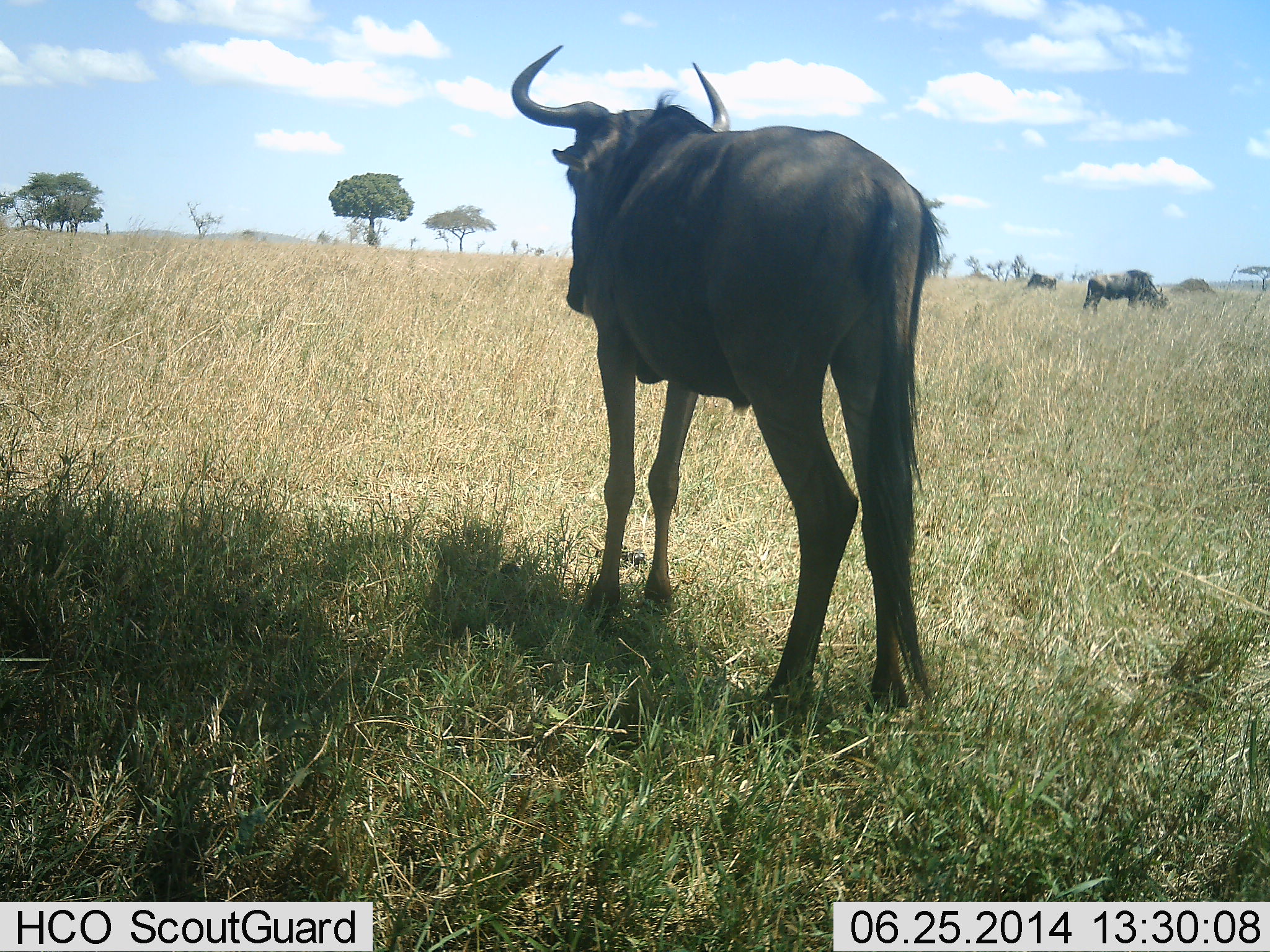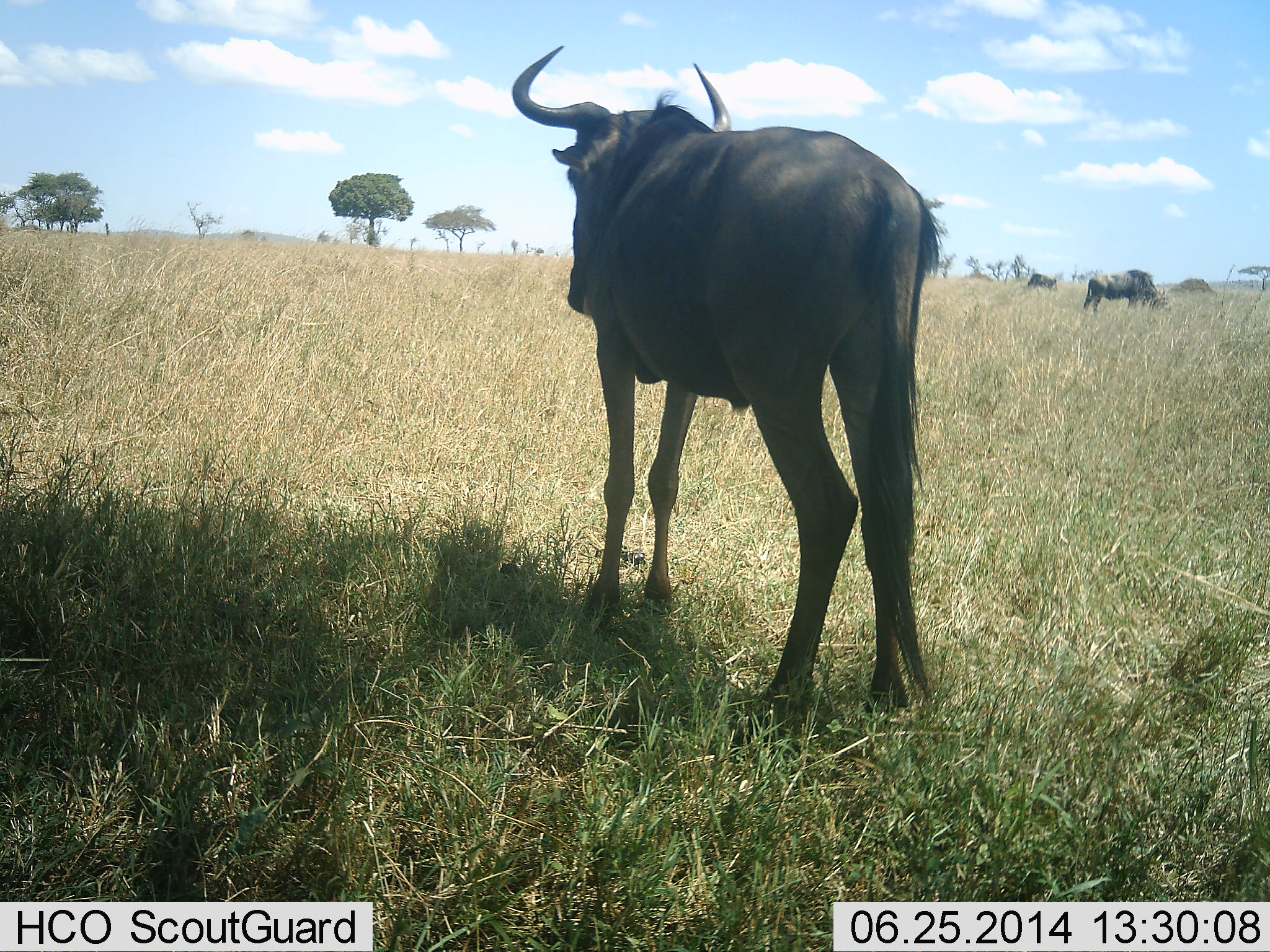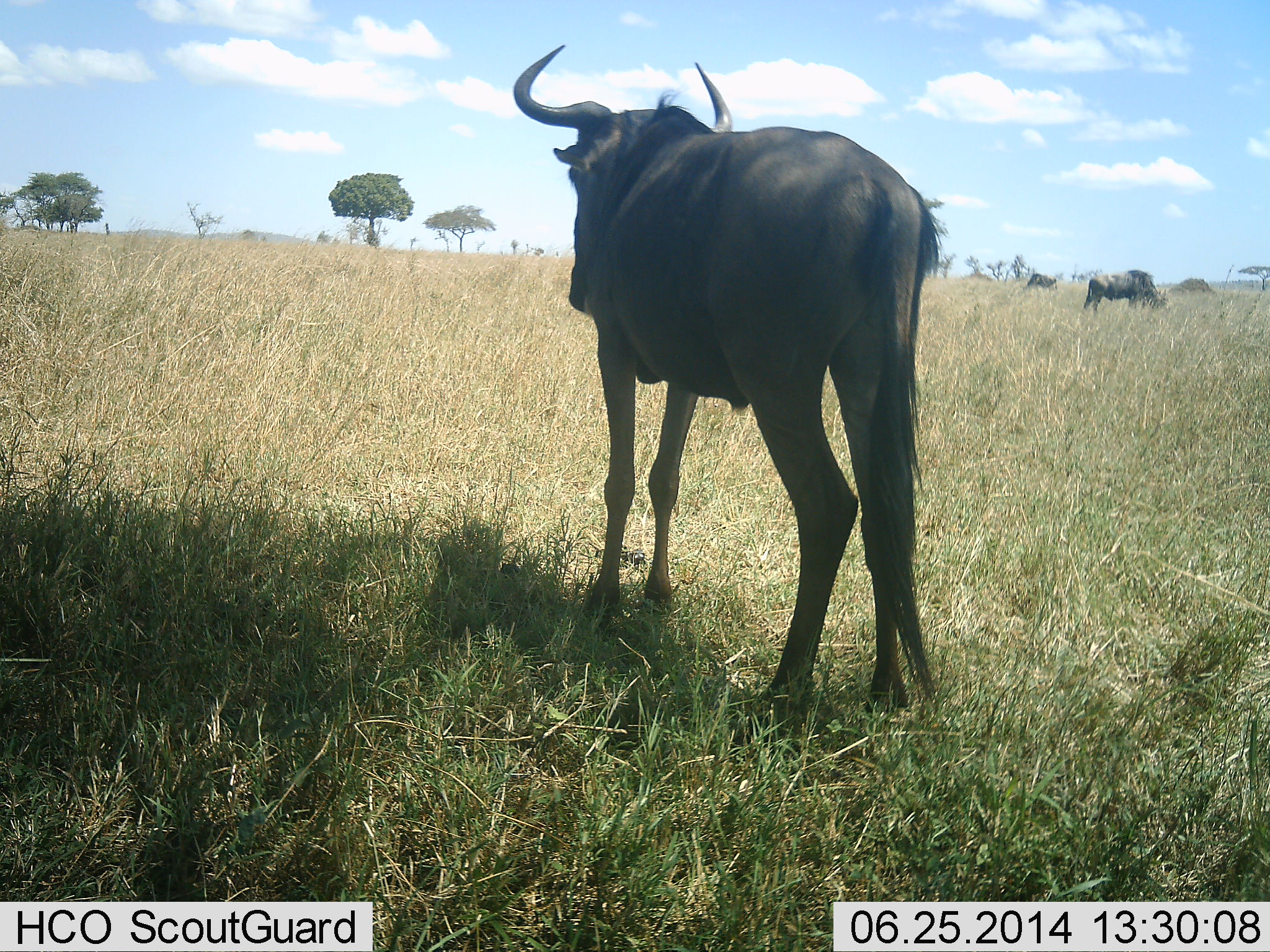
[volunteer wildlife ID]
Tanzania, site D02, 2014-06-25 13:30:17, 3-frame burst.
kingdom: Animalia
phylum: Chordata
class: Mammalia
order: Artiodactyla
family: Bovidae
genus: Connochaetes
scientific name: Connochaetes taurinus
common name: blue wildebeest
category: wildebeest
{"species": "wildebeest (blue wildebeest) (Connochaetes taurinus)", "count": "2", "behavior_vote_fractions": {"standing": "100%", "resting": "0%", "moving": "0%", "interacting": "0%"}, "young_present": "0%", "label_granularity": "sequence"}